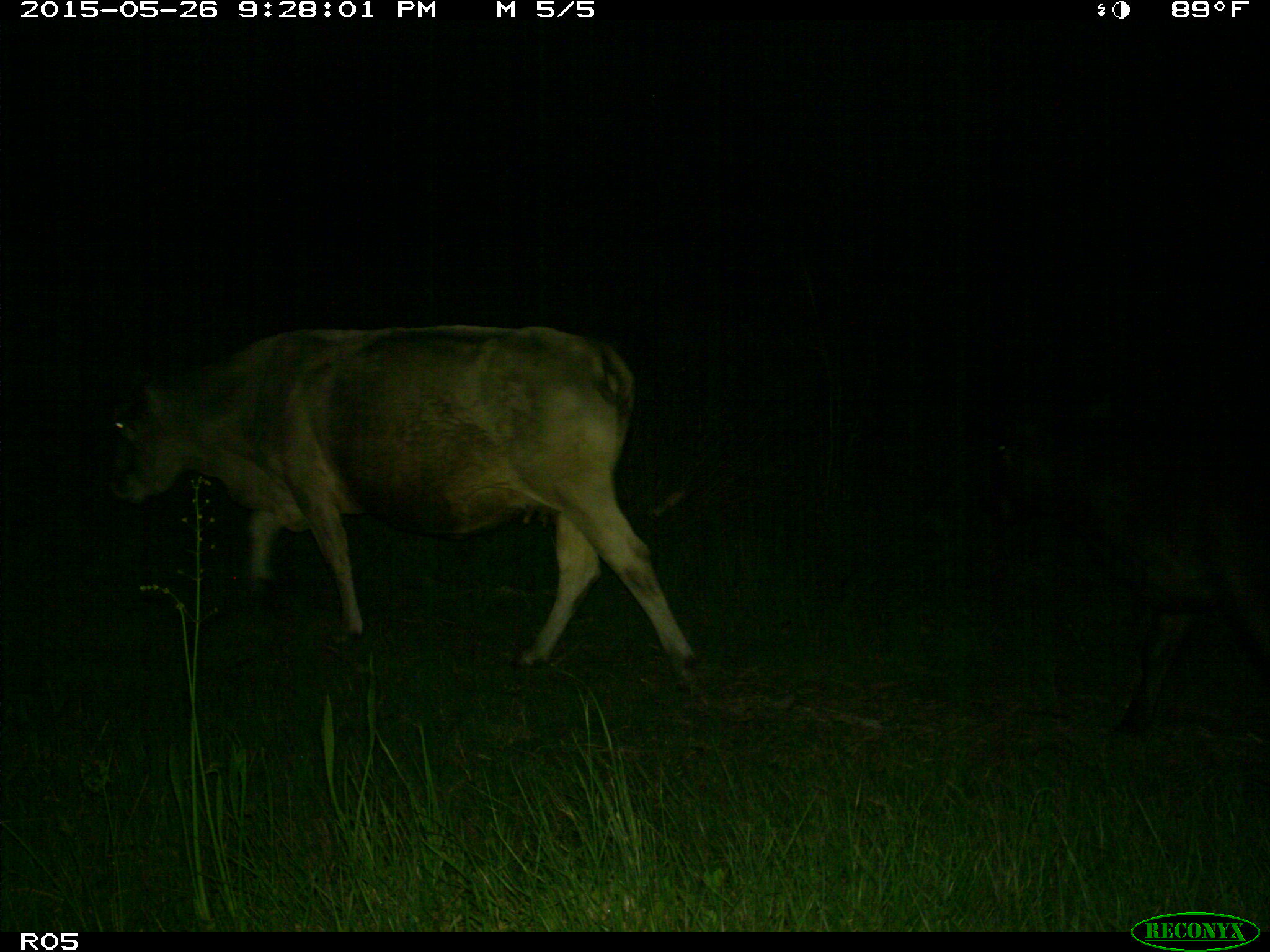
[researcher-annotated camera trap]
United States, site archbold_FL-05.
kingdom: Animalia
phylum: Chordata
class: Mammalia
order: Artiodactyla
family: Bovidae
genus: Bos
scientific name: Bos taurus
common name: domestic cow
Bos taurus (domestic cow).